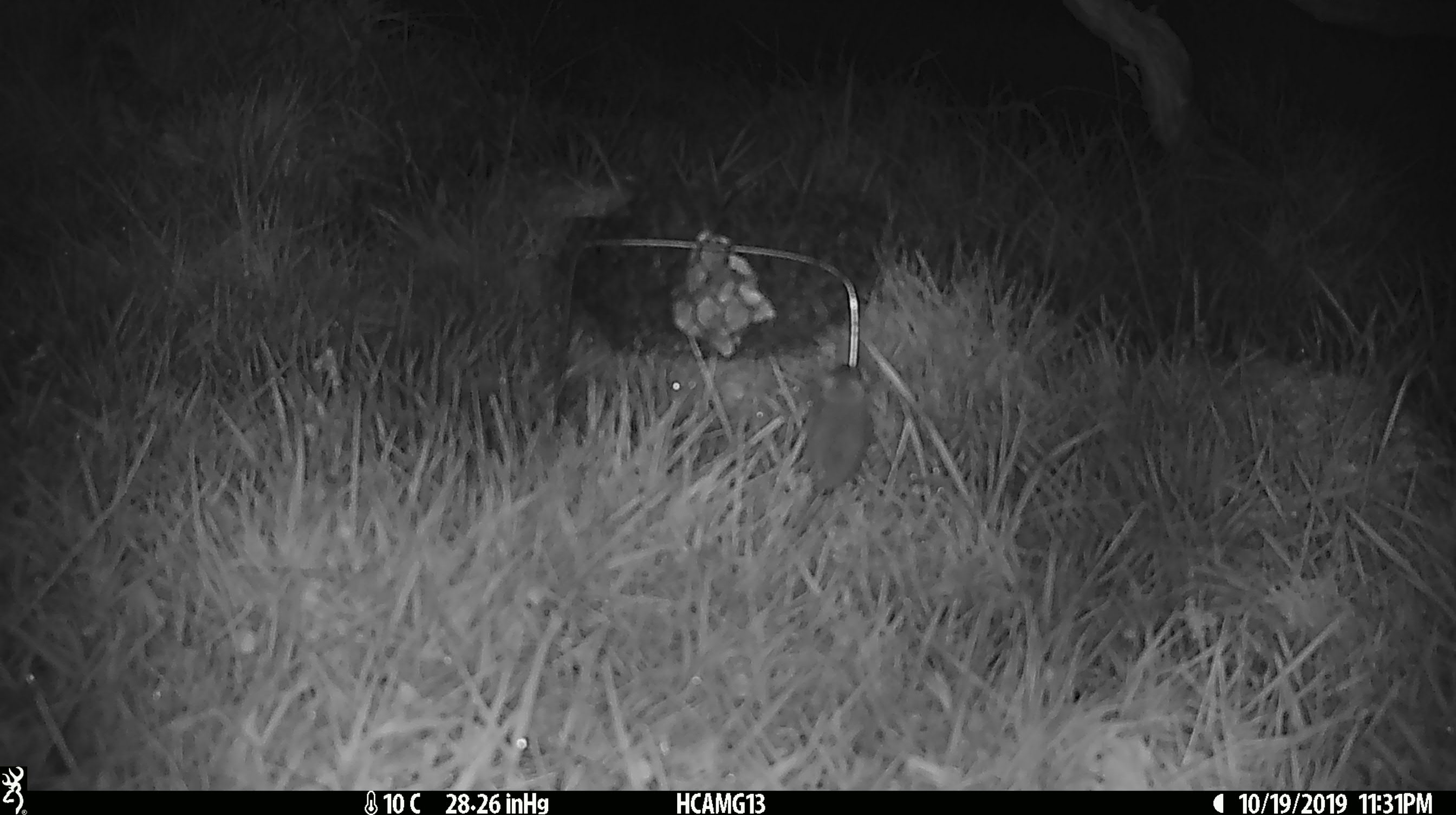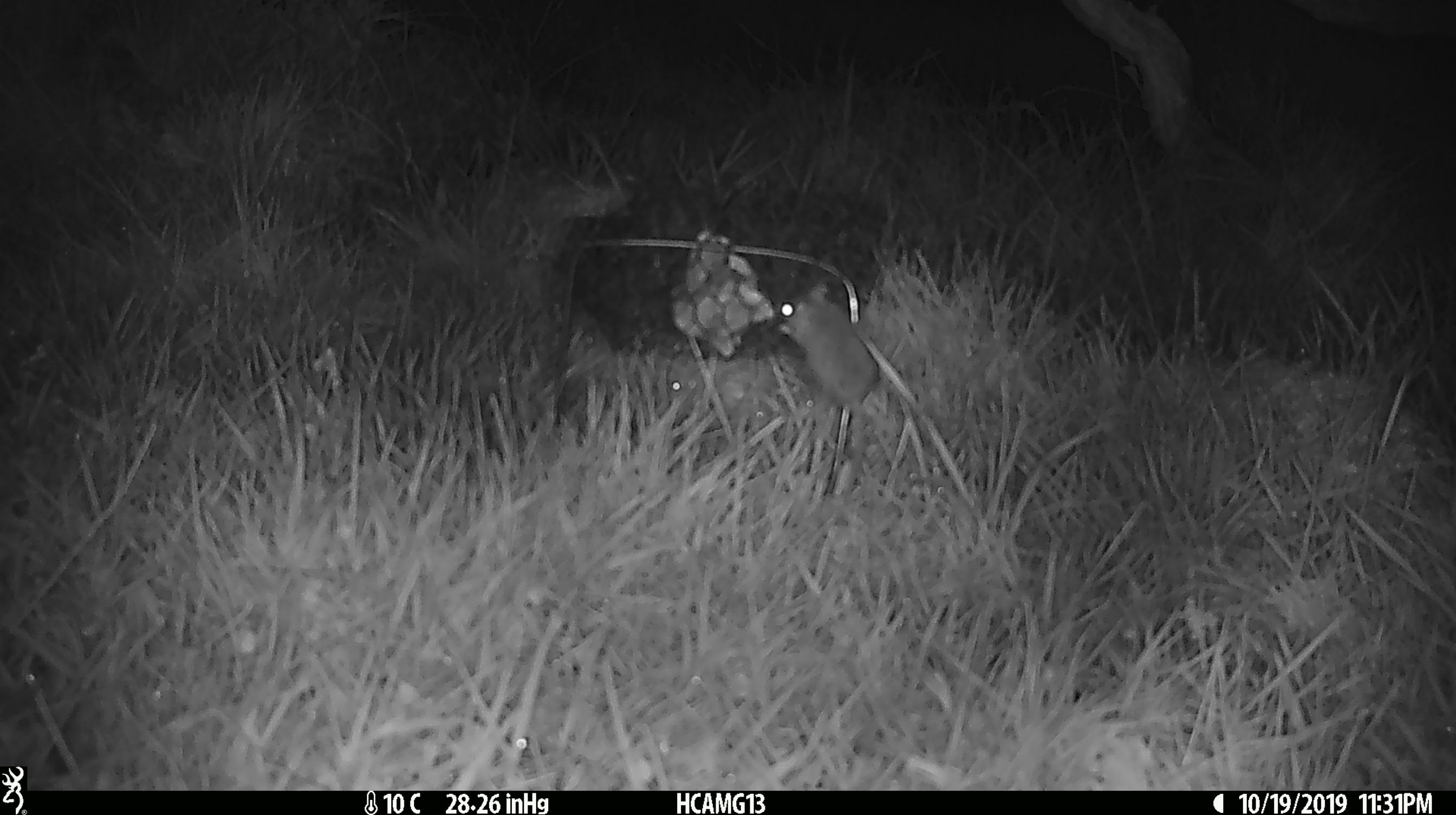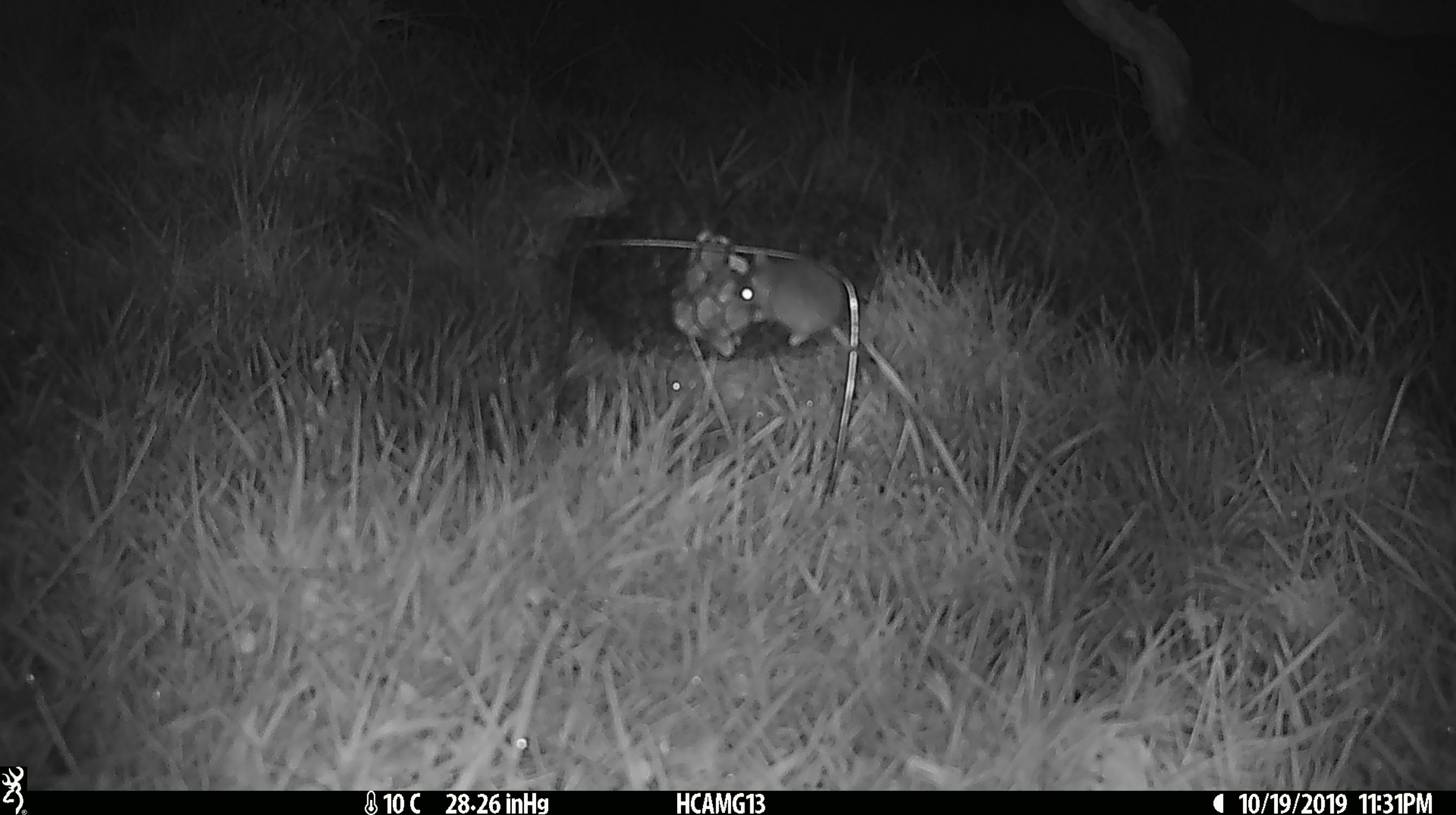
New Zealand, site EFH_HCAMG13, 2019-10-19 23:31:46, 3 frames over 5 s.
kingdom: Animalia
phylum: Chordata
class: Mammalia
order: Rodentia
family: Muridae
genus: Mus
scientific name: Mus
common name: mouse